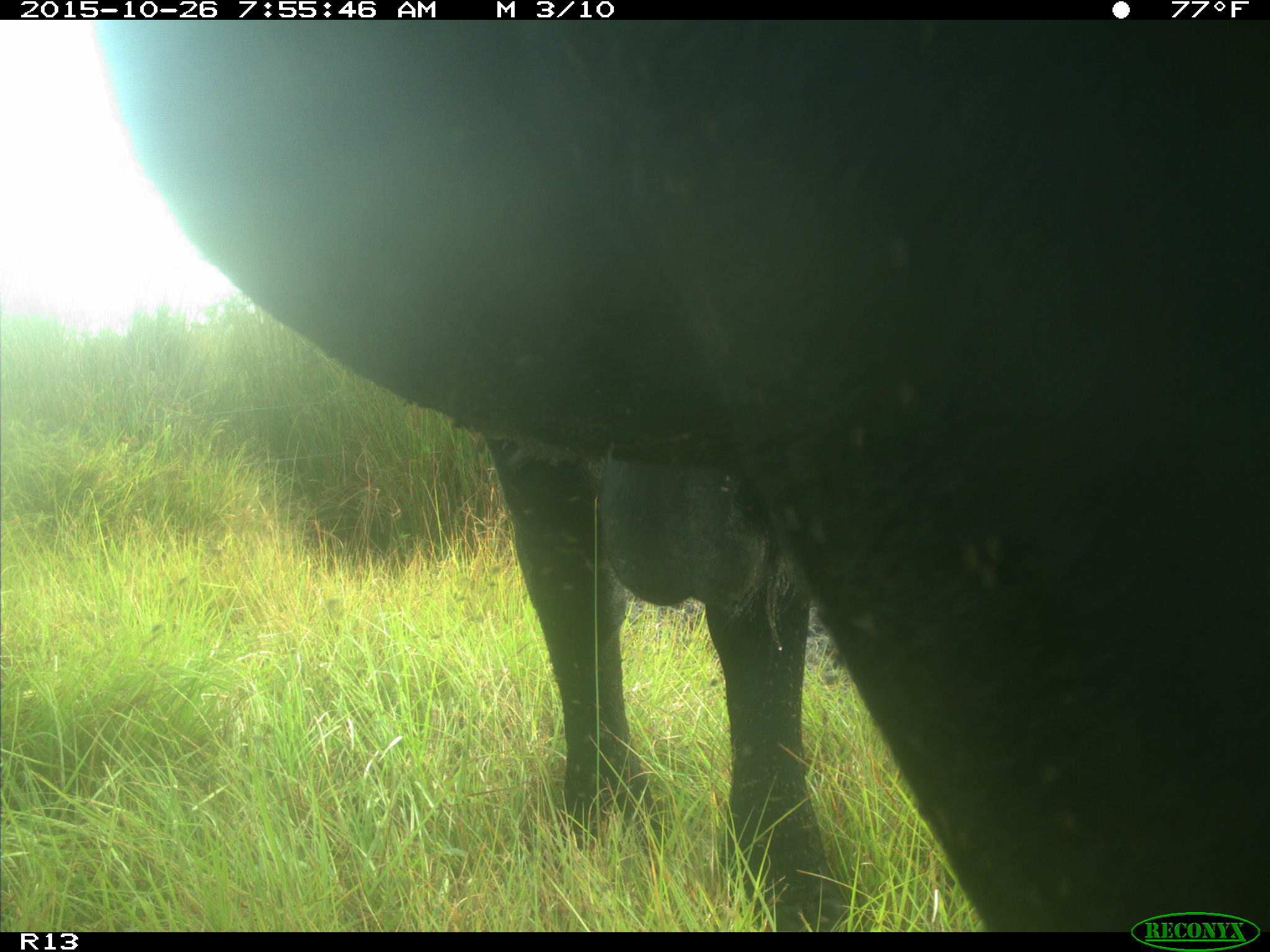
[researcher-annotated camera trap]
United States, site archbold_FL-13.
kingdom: Animalia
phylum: Chordata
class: Mammalia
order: Artiodactyla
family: Bovidae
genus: Bos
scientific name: Bos taurus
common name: domestic cow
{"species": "Bos taurus (domestic cow)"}